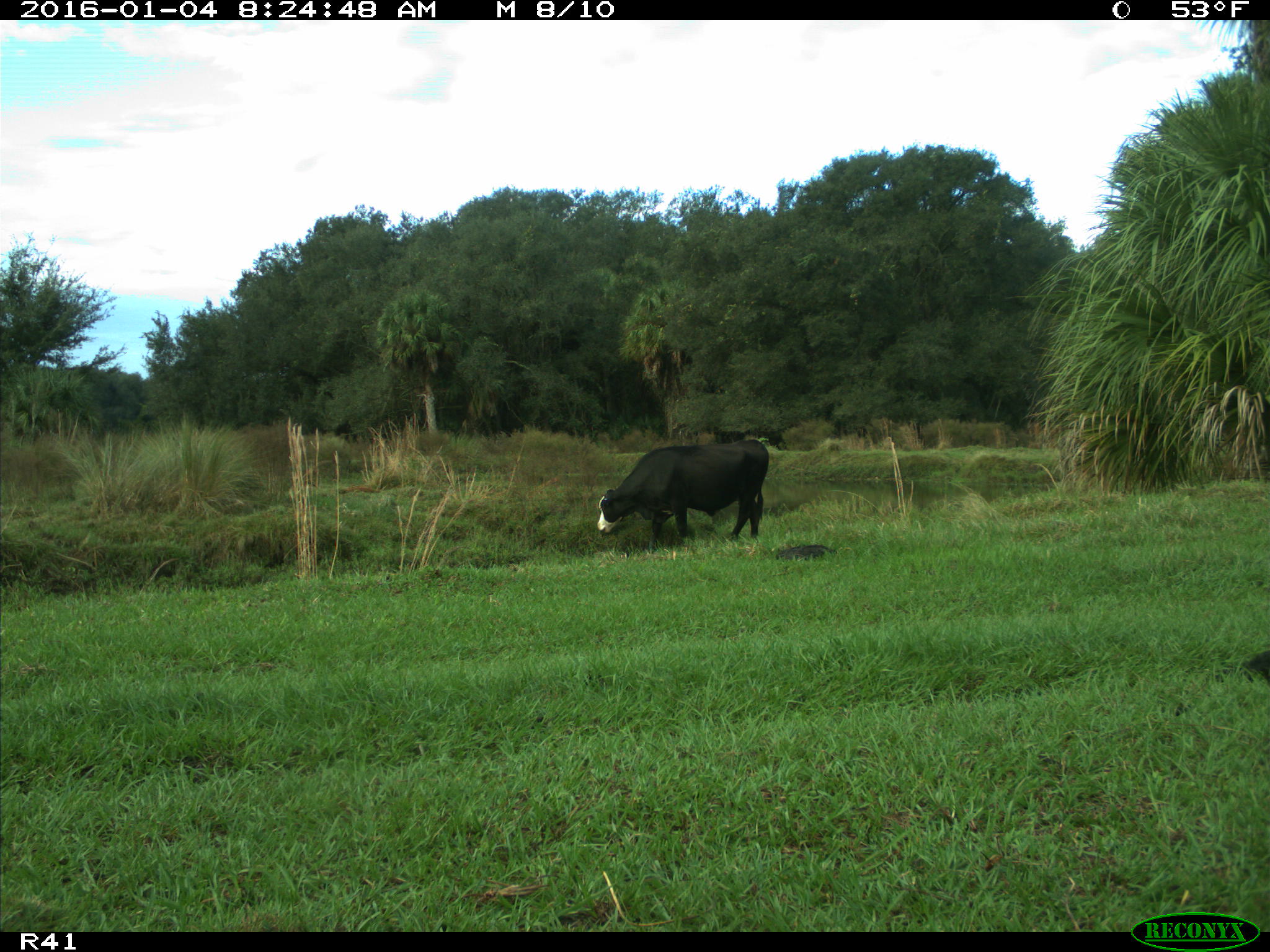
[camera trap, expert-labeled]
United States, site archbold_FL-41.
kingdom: Animalia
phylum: Chordata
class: Mammalia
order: Artiodactyla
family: Bovidae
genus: Bos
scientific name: Bos taurus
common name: domestic cow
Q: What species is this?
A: Bos taurus (domestic cow).